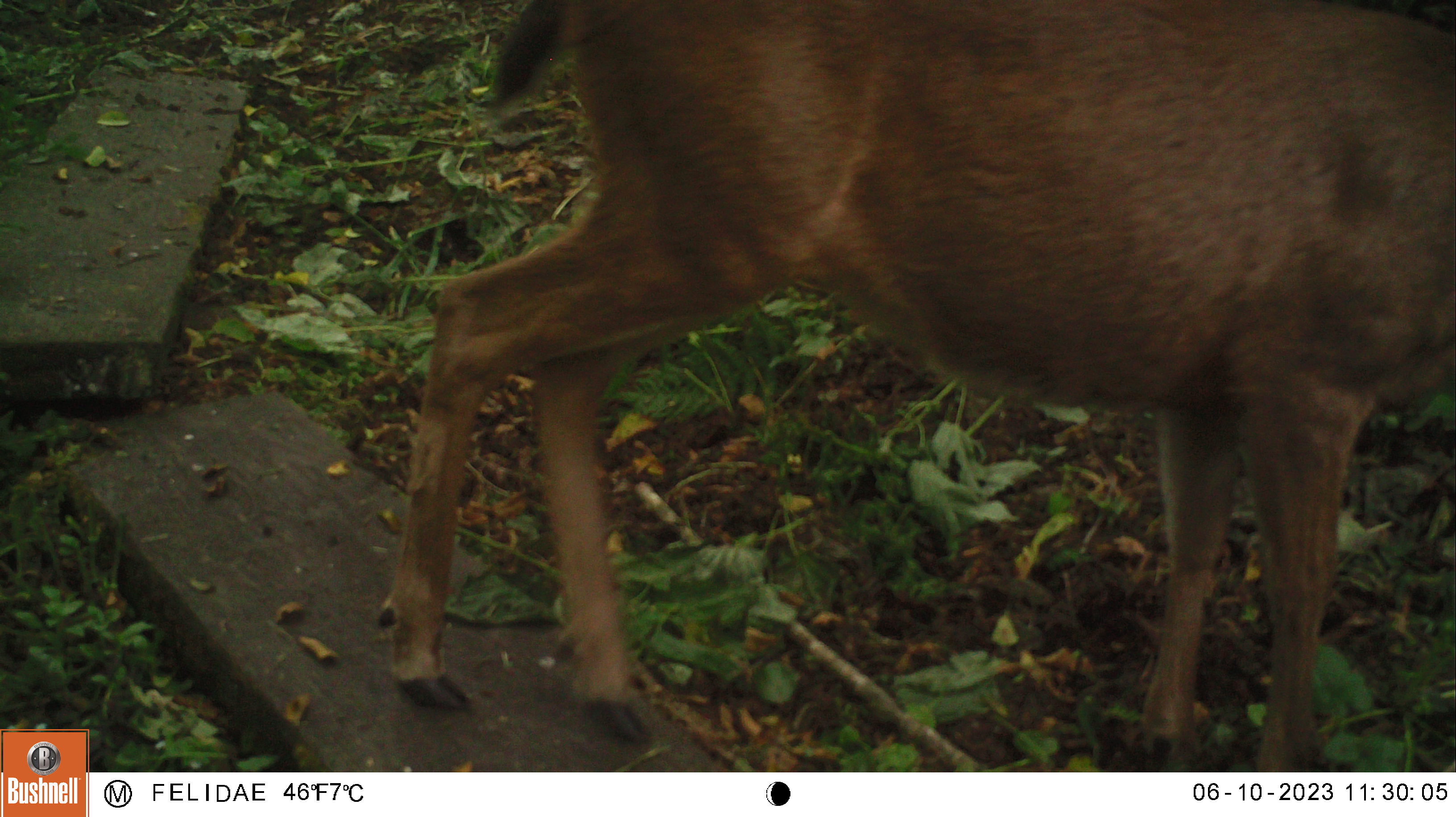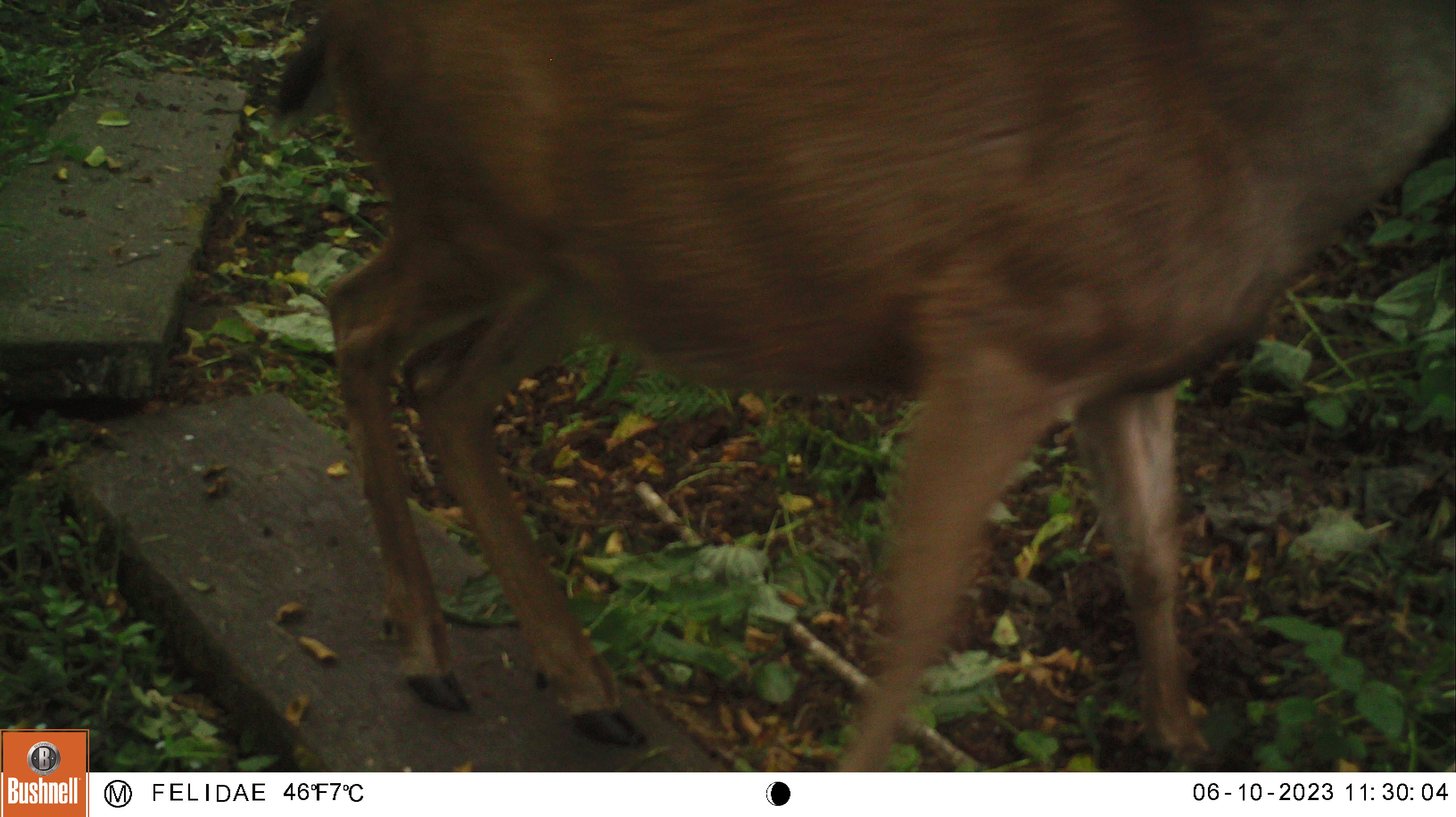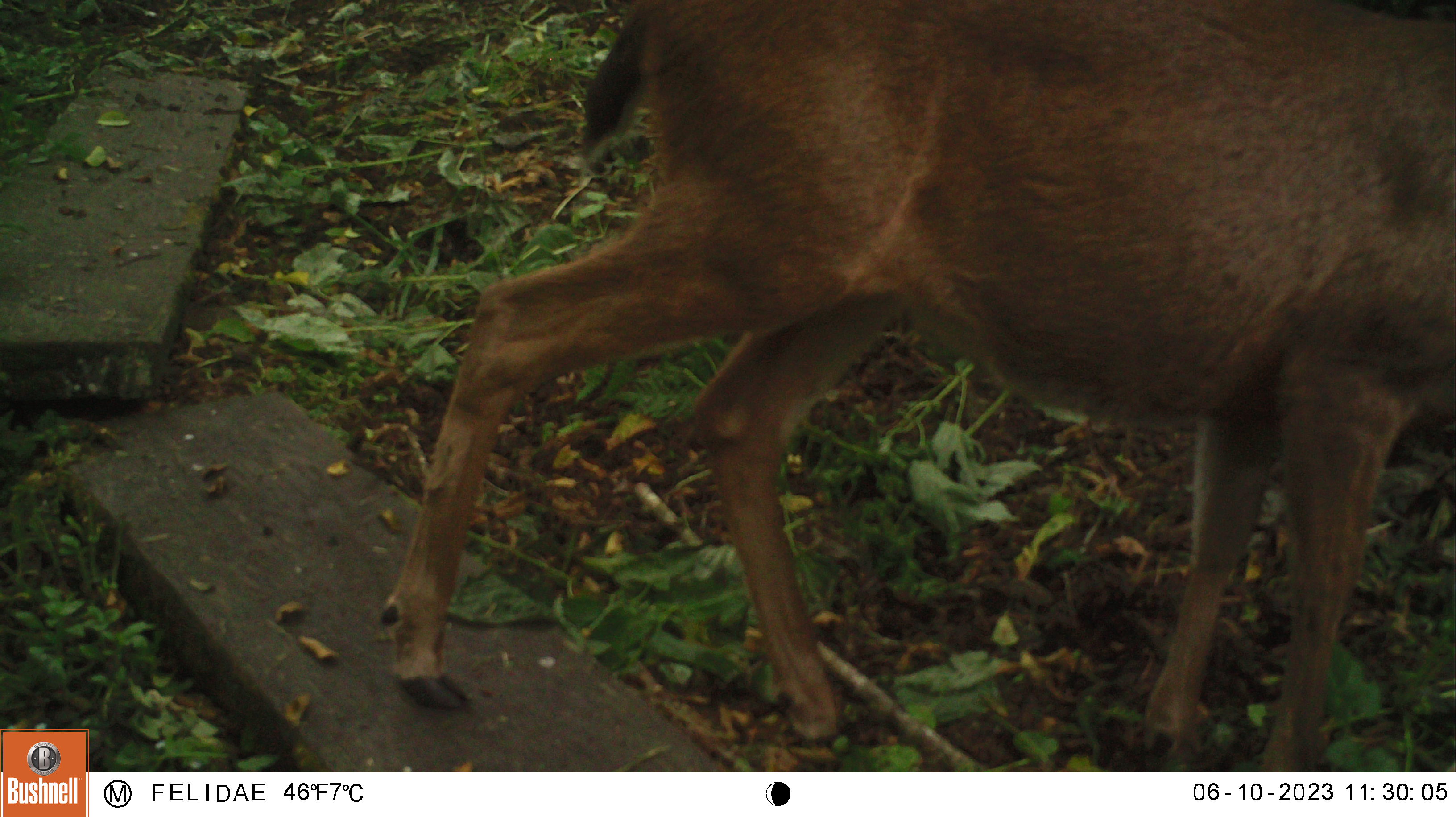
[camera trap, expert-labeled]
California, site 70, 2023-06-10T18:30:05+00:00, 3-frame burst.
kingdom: Animalia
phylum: Chordata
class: Mammalia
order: Artiodactyla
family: Cervidae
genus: Odocoileus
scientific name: Odocoileus hemionus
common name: mule deer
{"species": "mule deer (Odocoileus hemionus)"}